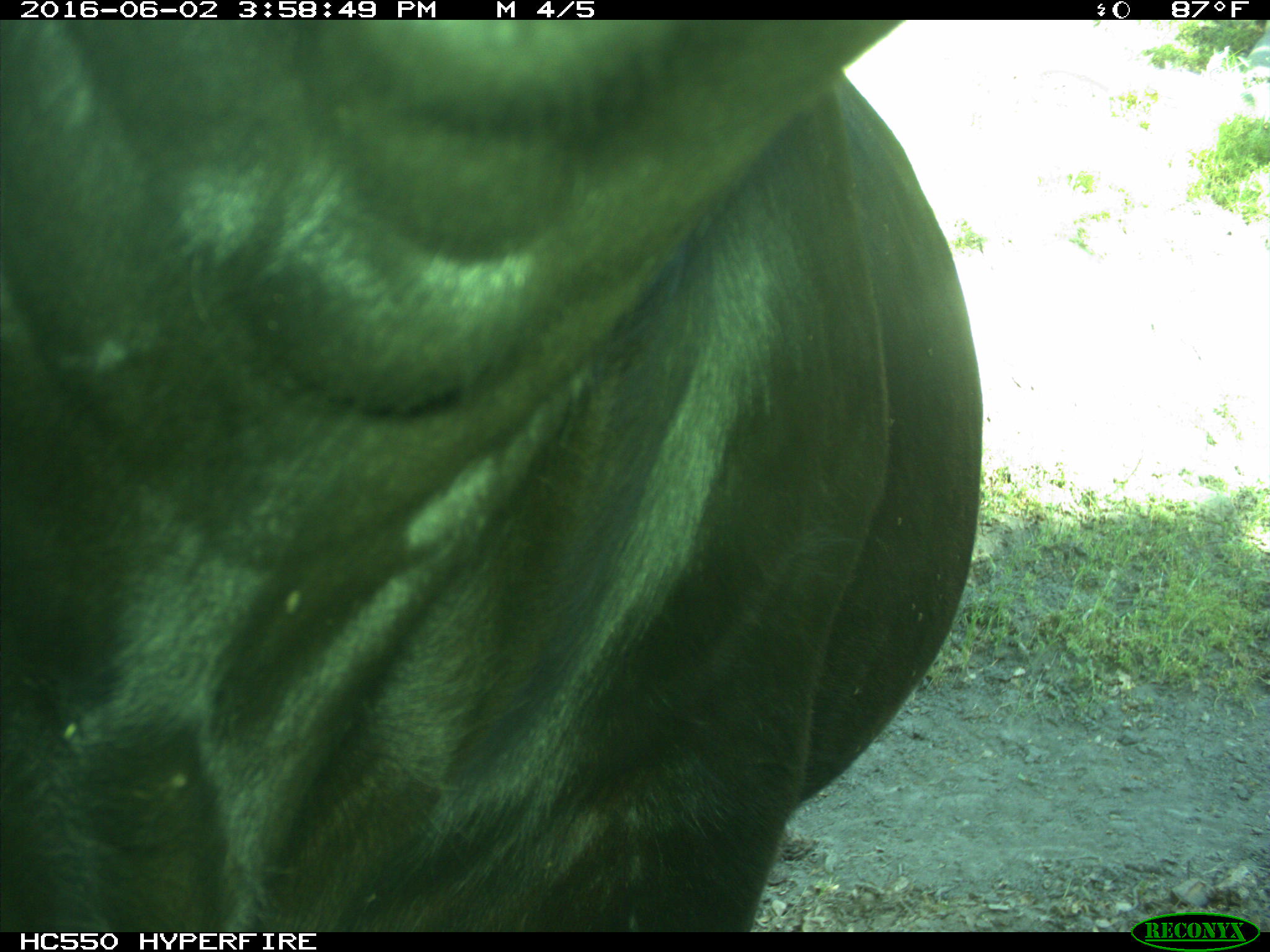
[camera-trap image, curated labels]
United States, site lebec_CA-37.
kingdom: Animalia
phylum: Chordata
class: Mammalia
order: Artiodactyla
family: Bovidae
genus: Bos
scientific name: Bos taurus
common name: domestic cow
Bos taurus (domestic cow).